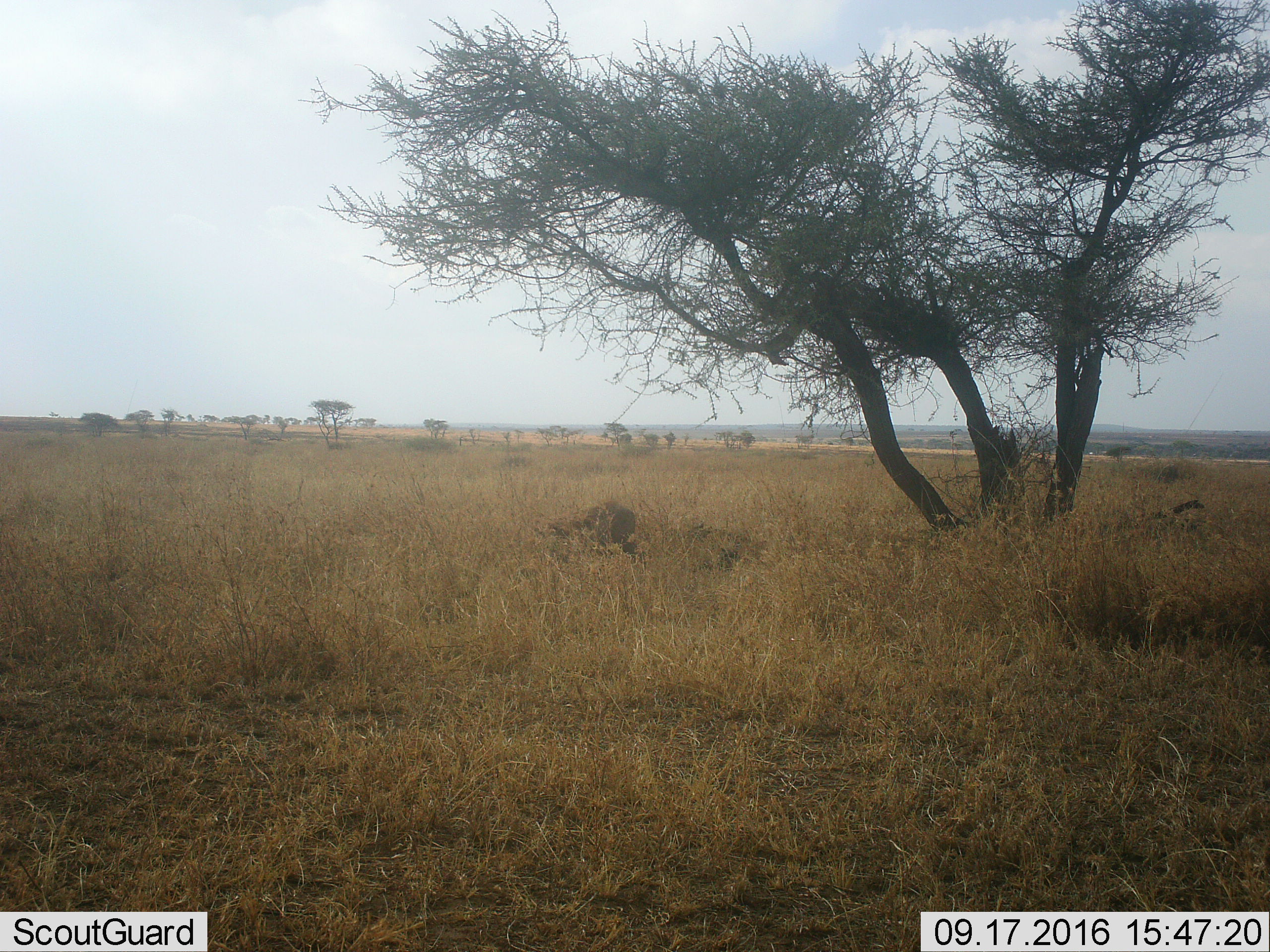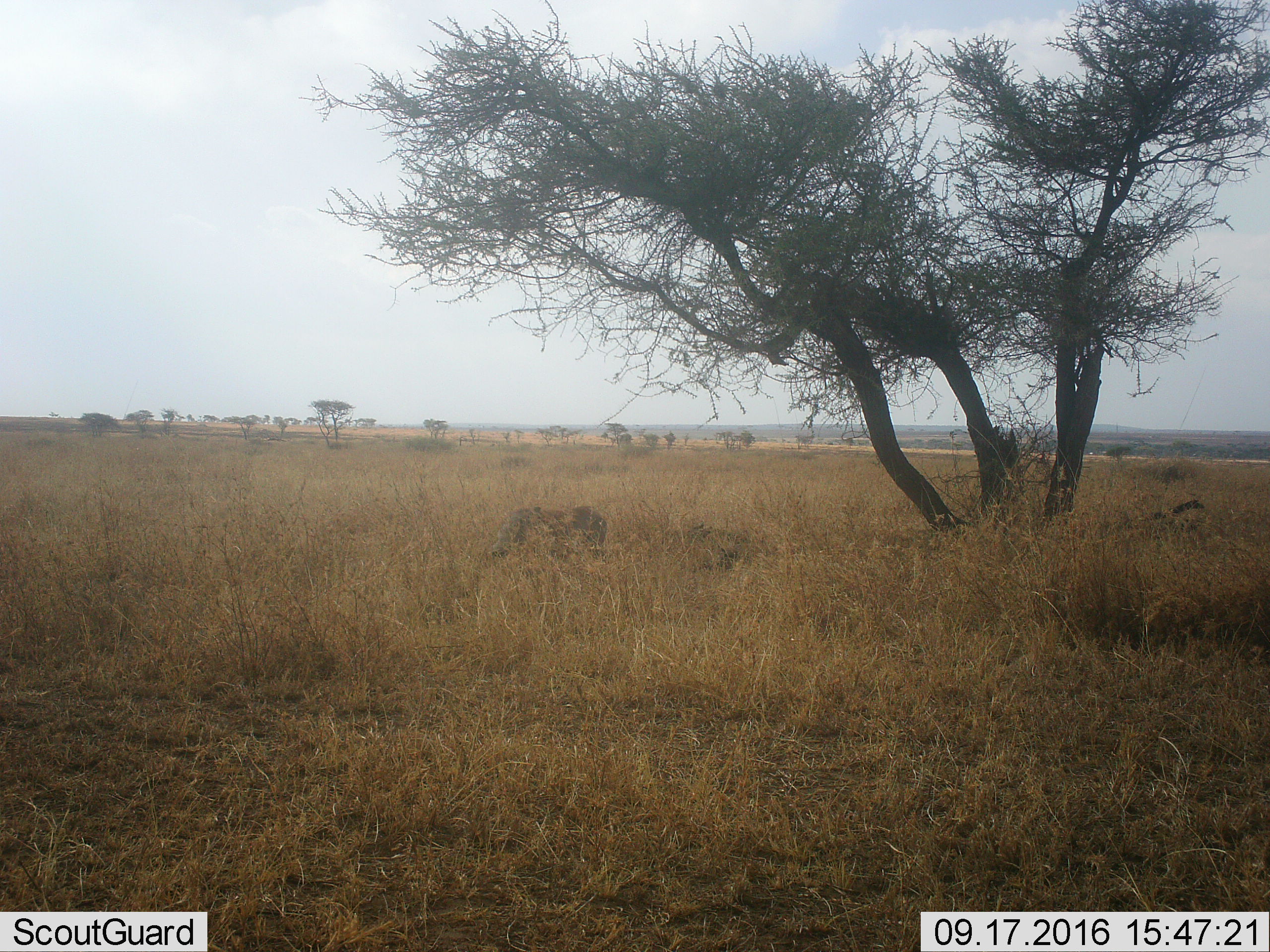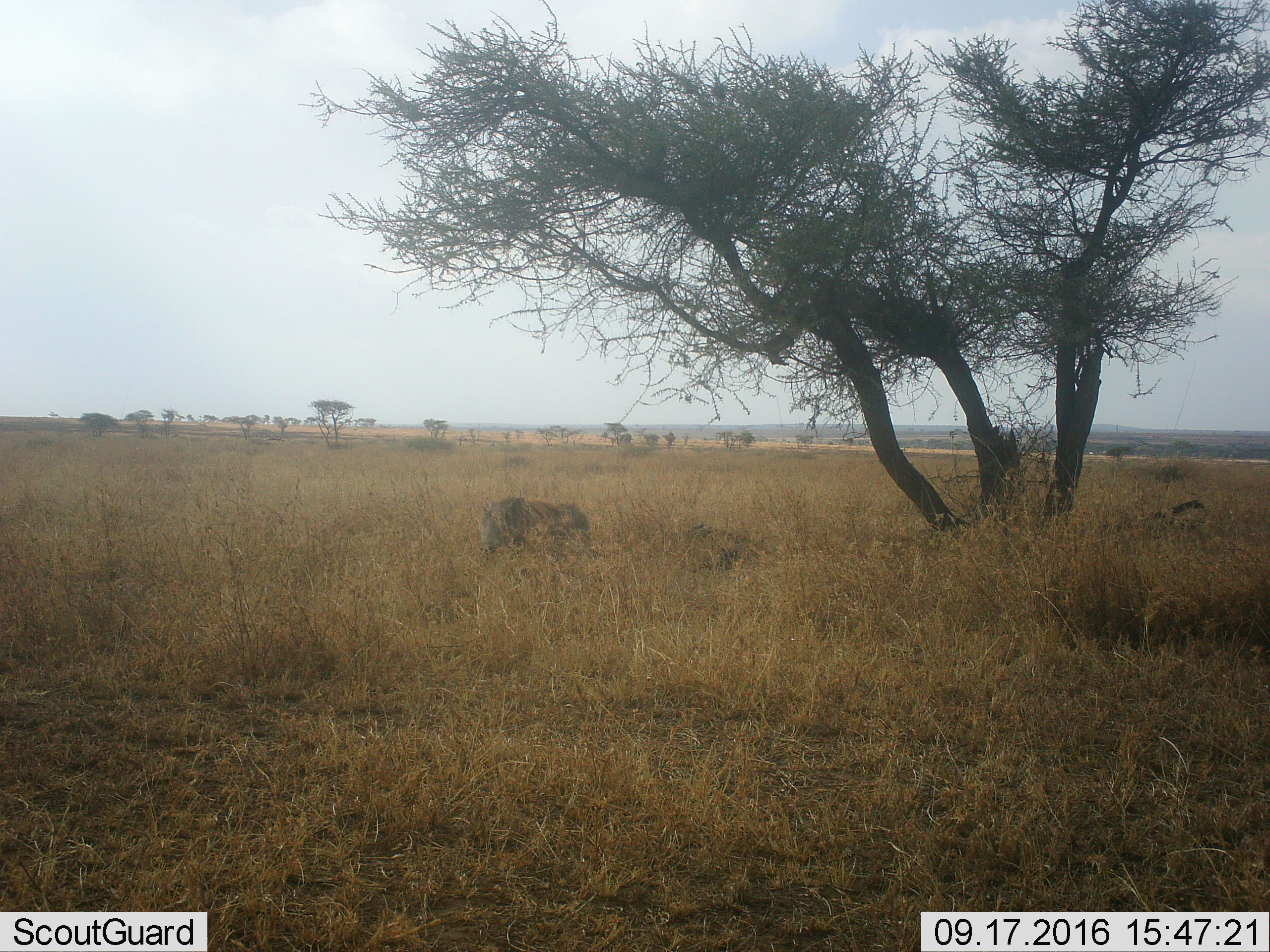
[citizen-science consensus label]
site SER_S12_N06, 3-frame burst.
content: unidentified animal